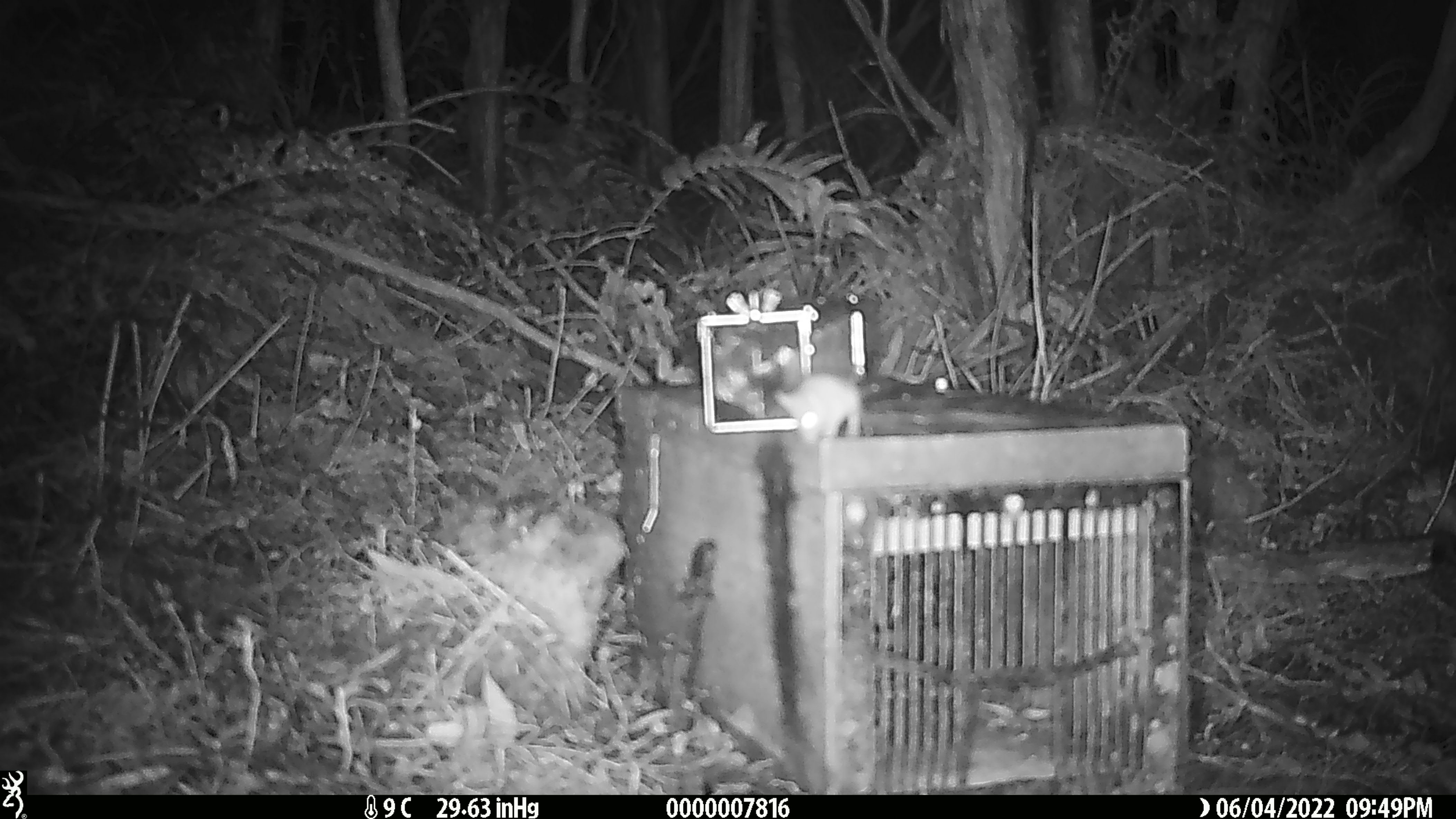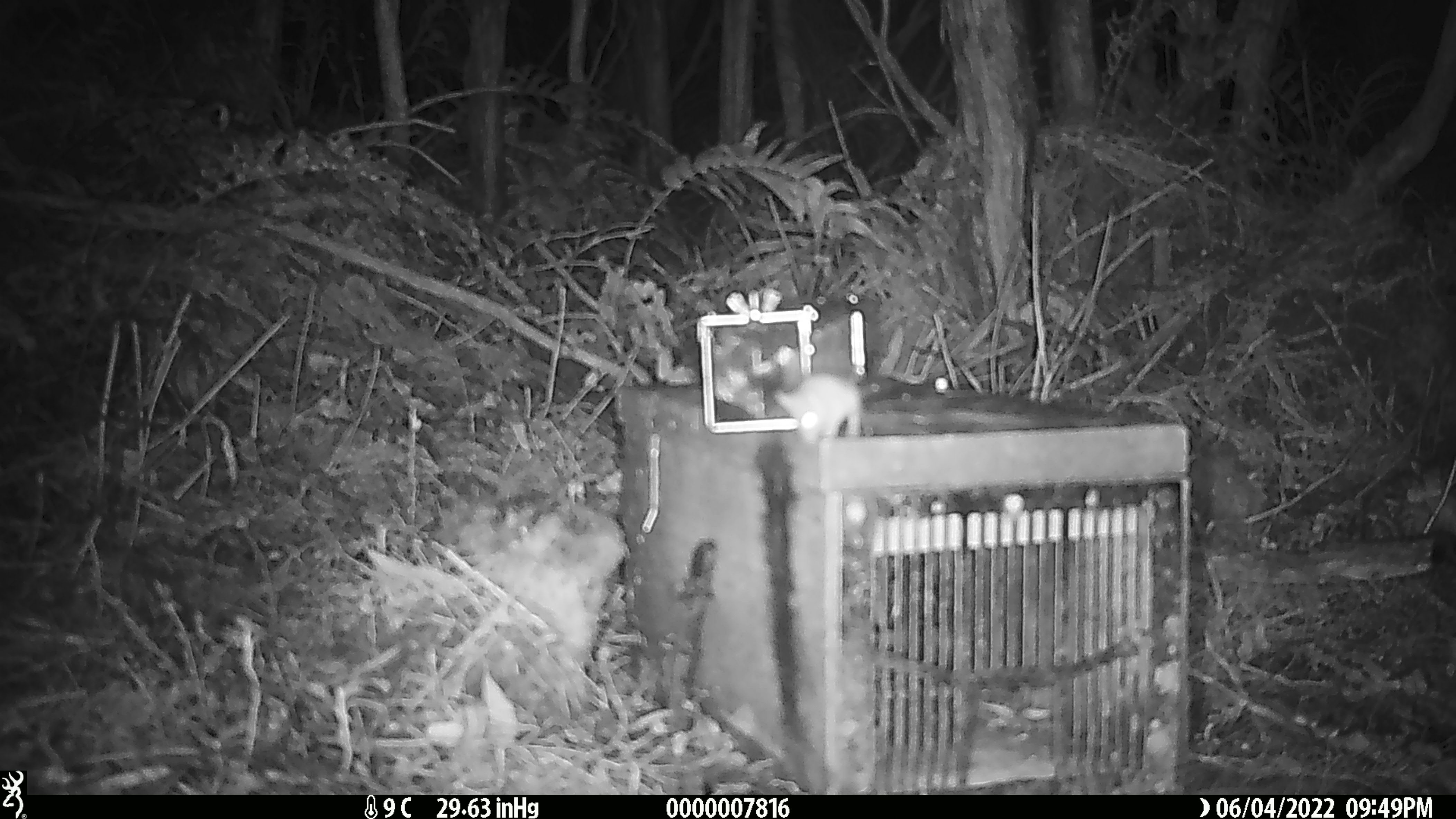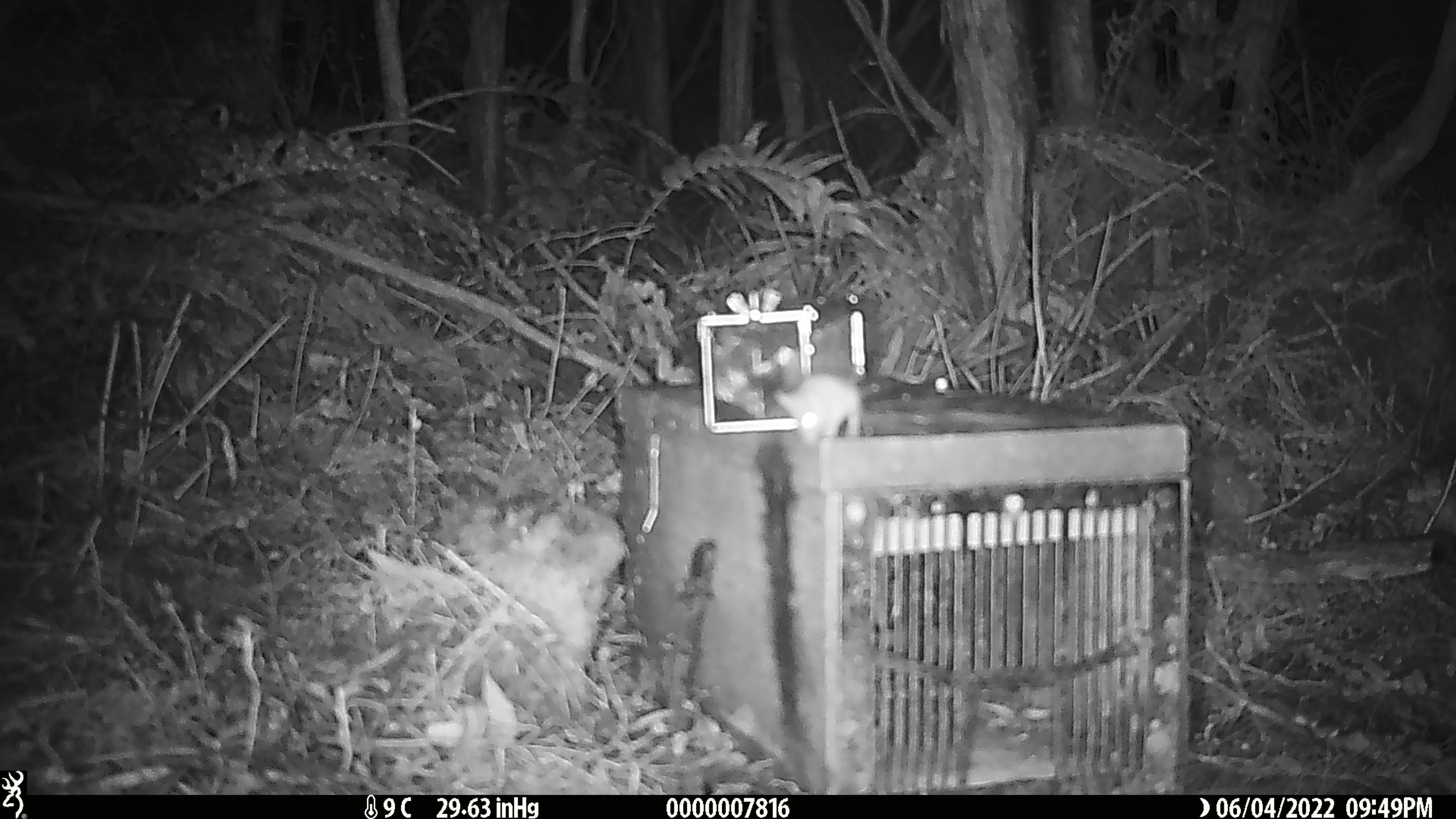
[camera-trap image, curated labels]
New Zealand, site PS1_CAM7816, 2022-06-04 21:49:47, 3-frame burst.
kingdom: Animalia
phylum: Chordata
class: Mammalia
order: Rodentia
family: Muridae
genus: Mus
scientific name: Mus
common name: mouse